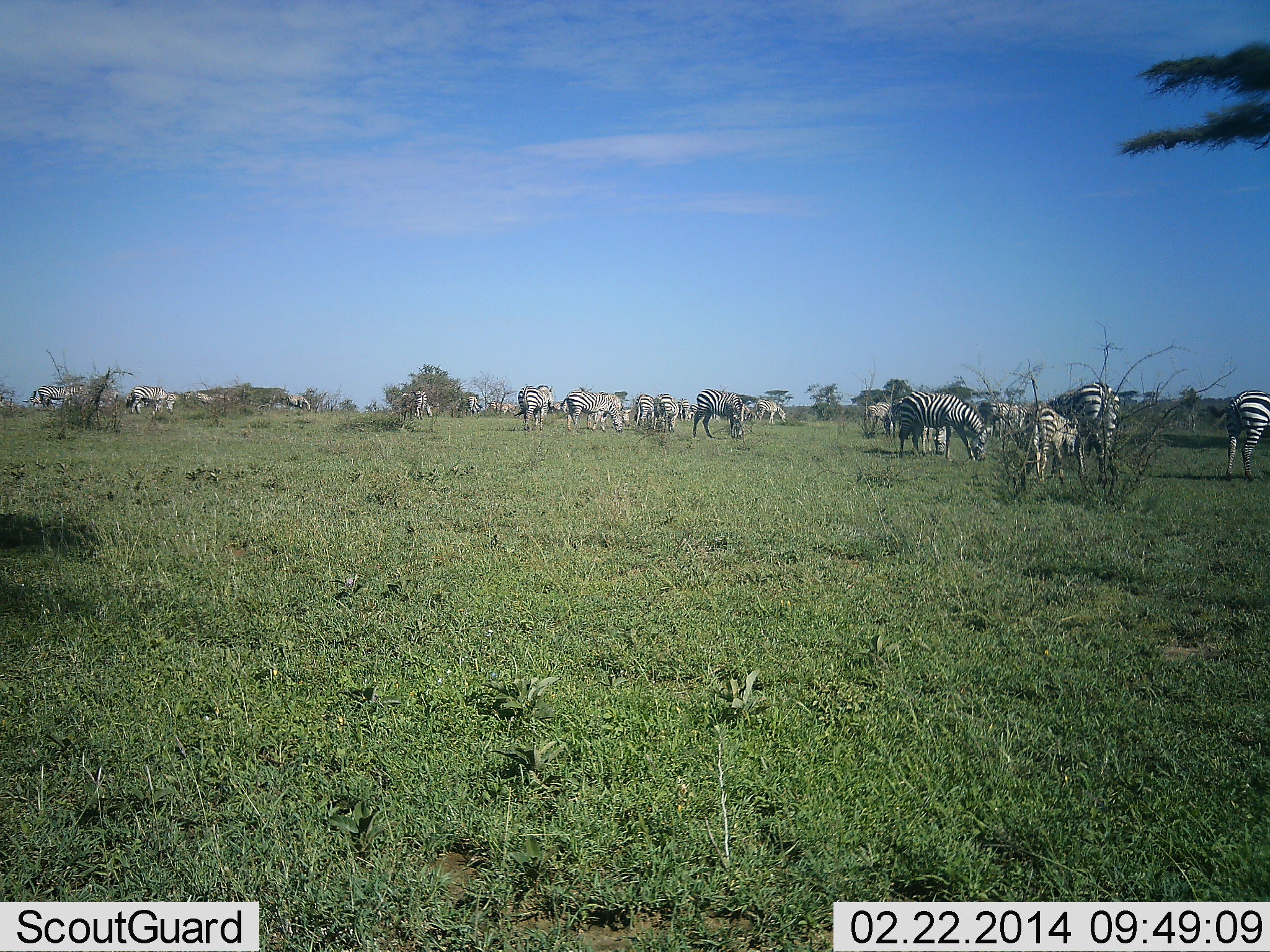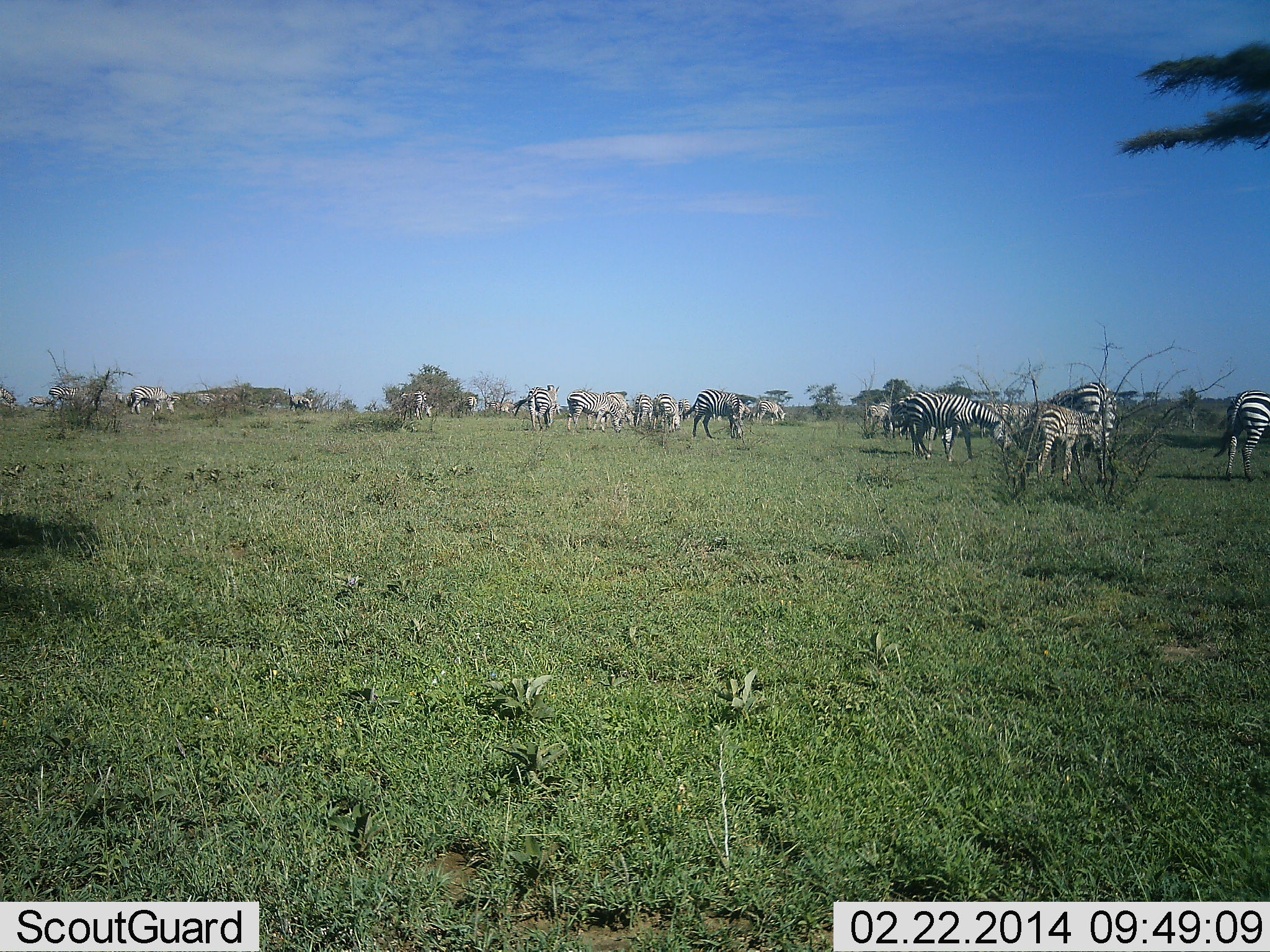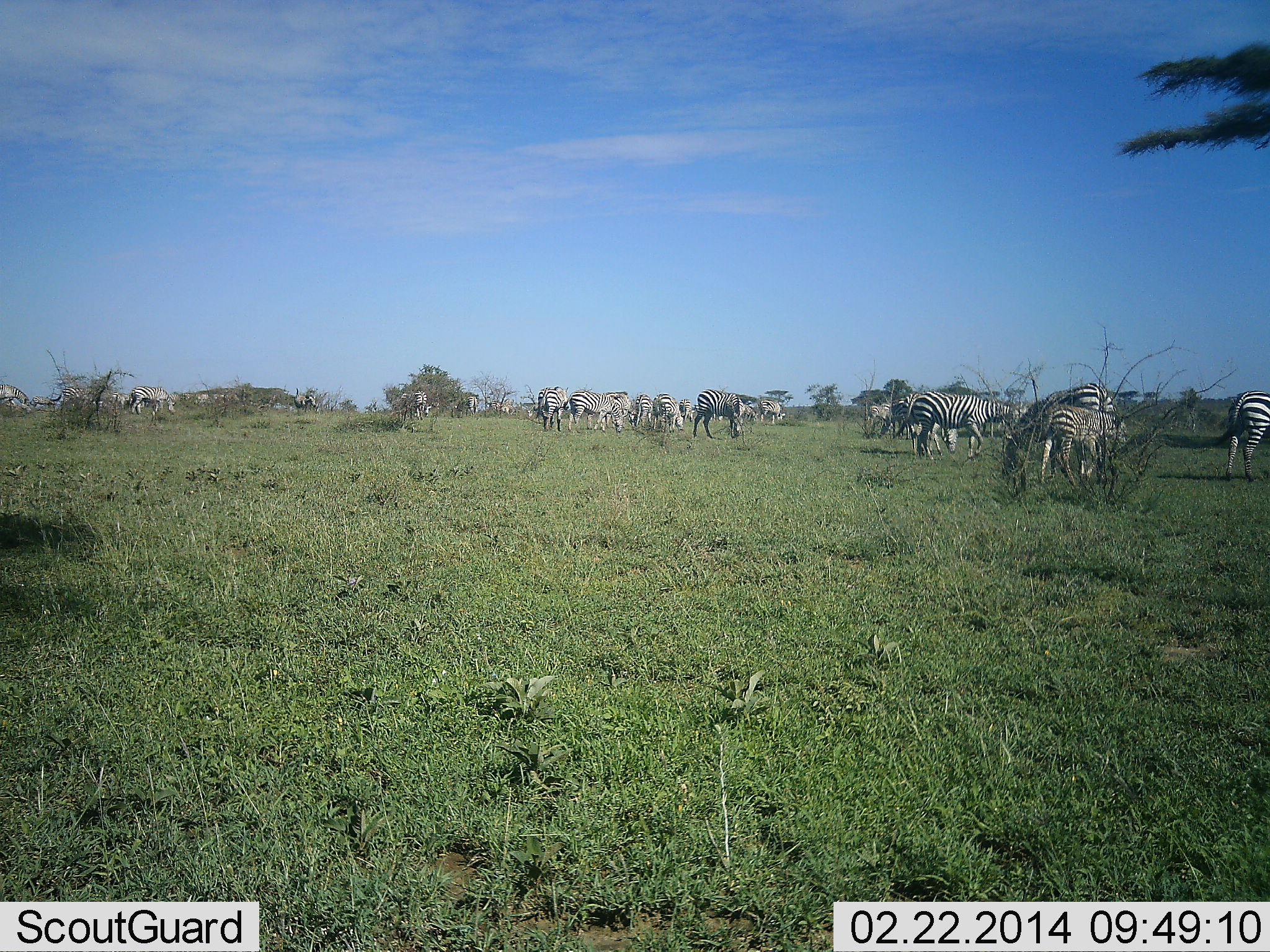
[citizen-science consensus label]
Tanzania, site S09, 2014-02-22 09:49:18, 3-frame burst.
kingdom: Animalia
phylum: Chordata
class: Mammalia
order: Perissodactyla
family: Equidae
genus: Equus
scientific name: Equus quagga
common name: plains zebra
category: zebra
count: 11-50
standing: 40%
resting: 0%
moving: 50%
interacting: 30%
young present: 20%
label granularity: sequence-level